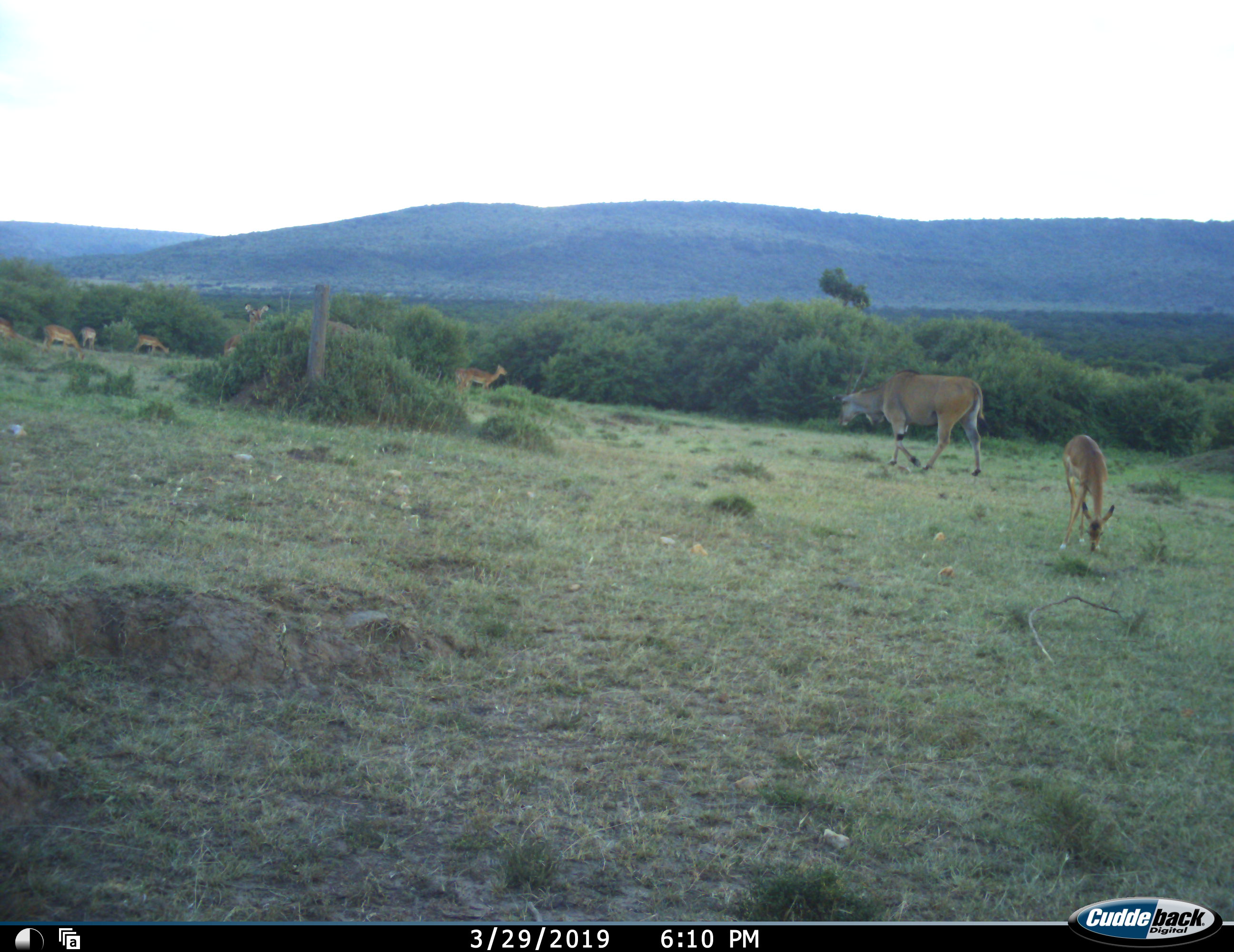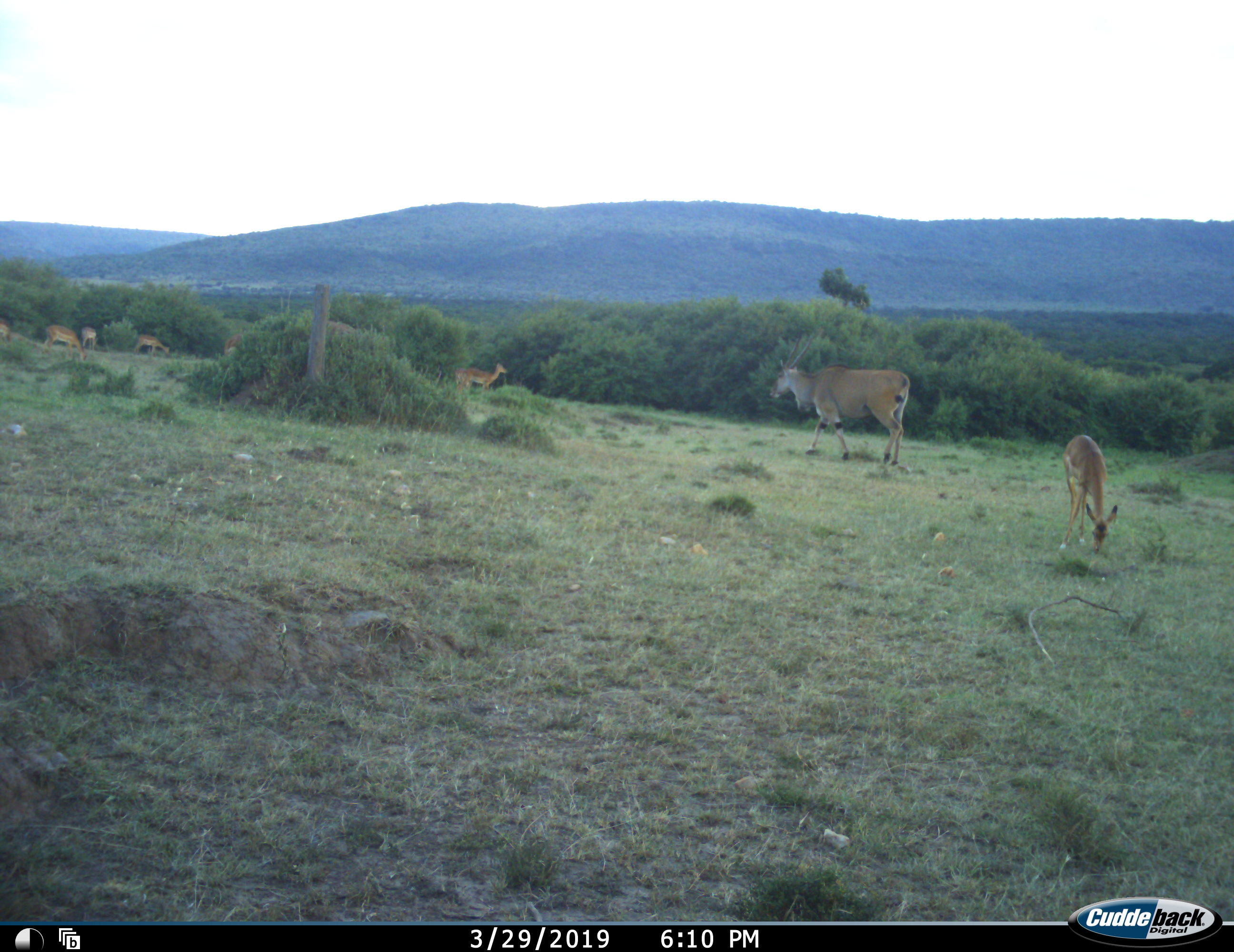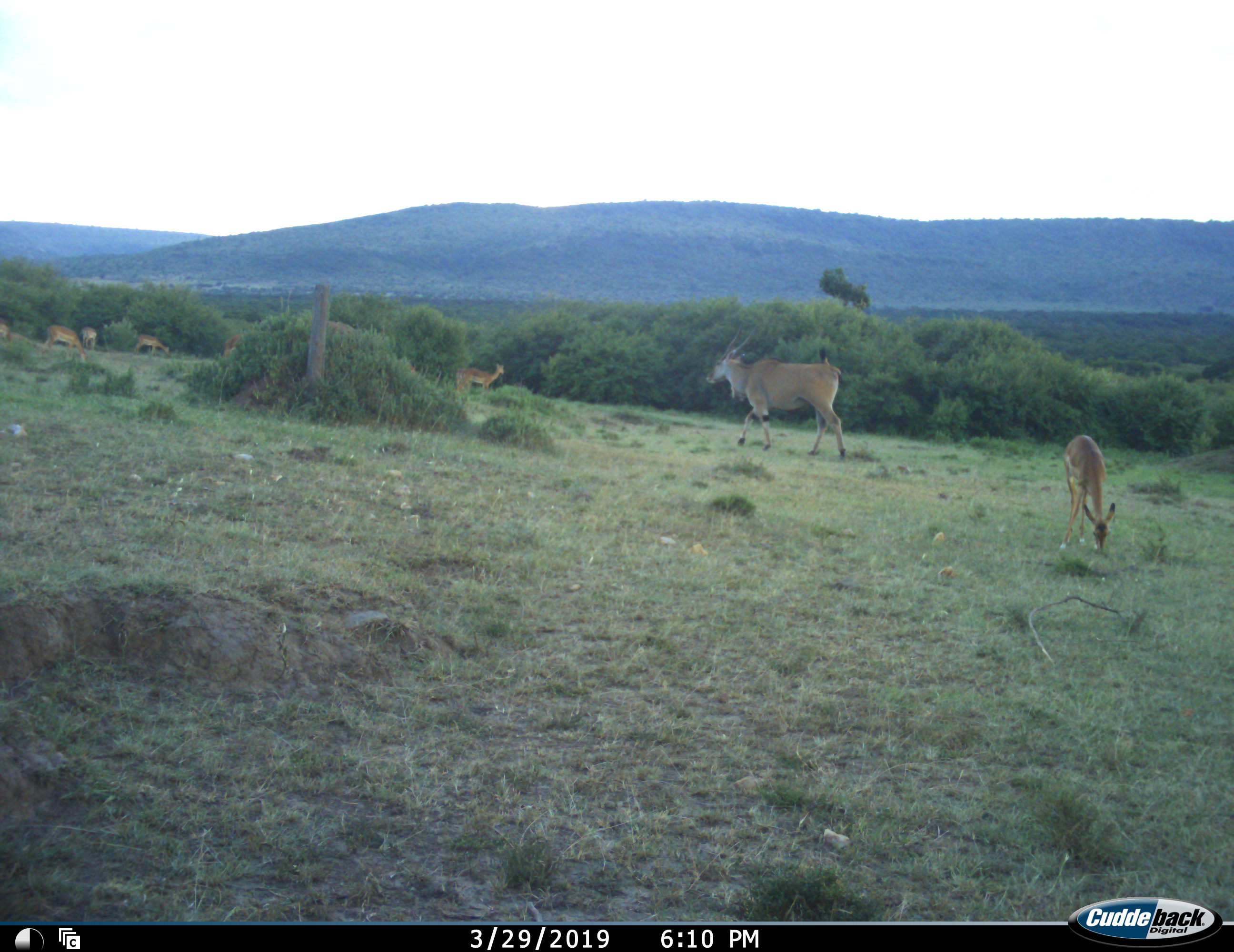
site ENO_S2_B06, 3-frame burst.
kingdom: Animalia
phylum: Chordata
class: Mammalia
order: Artiodactyla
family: Bovidae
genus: Tragelaphus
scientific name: Tragelaphus oryx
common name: eland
Eland (Tragelaphus oryx), count 1. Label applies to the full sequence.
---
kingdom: Animalia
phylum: Chordata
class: Mammalia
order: Artiodactyla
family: Bovidae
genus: Aepyceros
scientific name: Aepyceros melampus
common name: impala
Impala (Aepyceros melampus), count 7. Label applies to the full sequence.